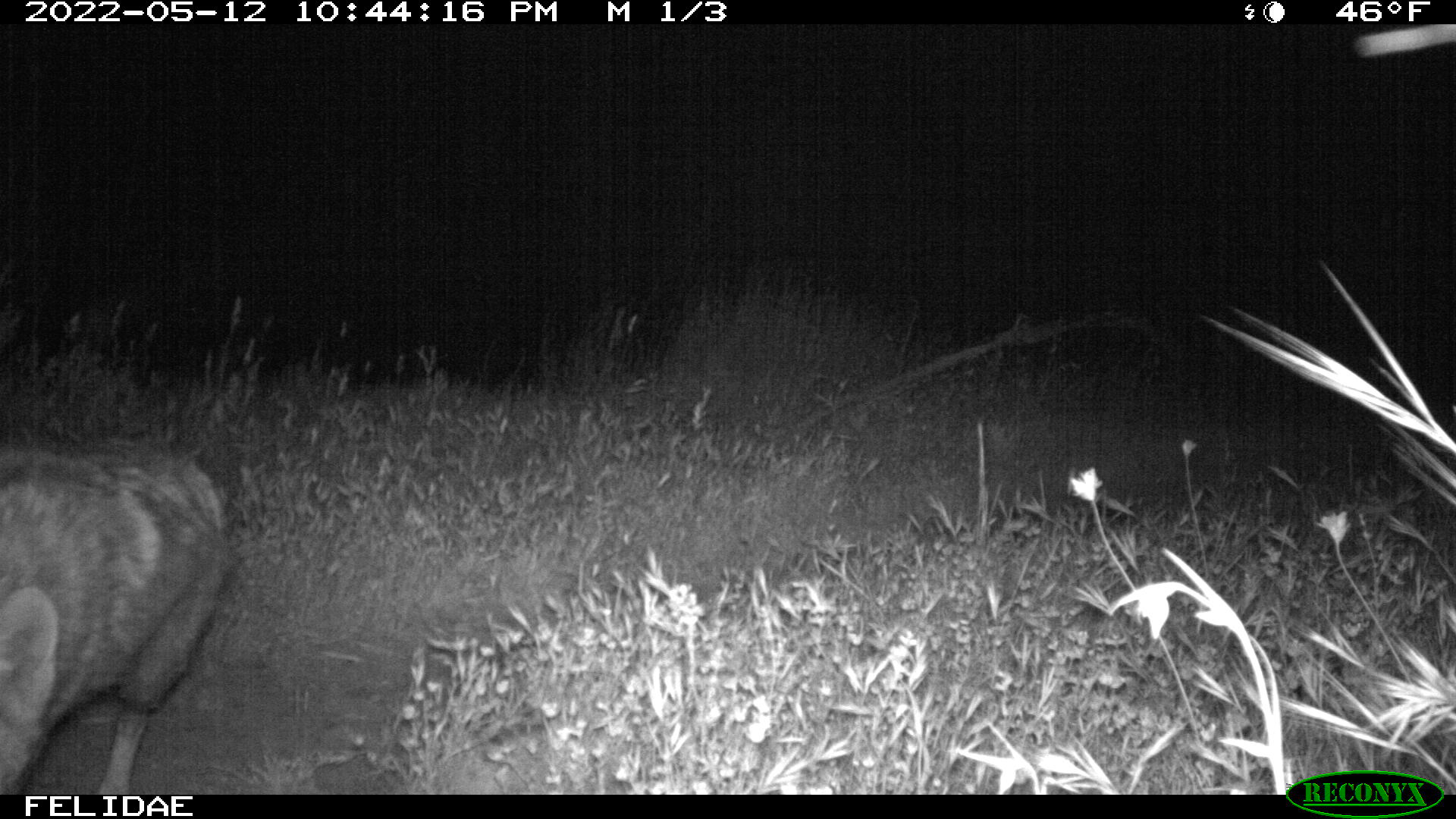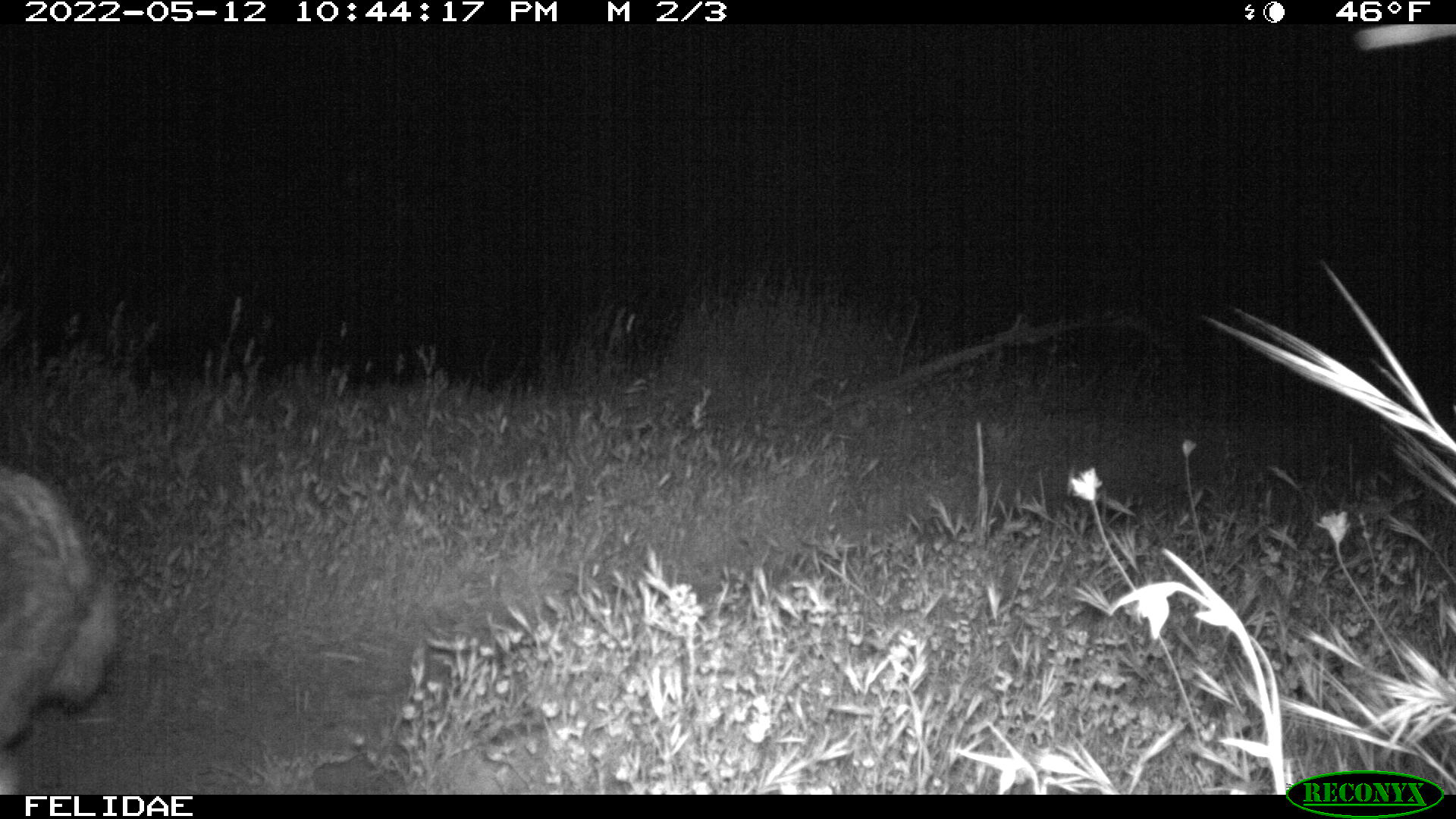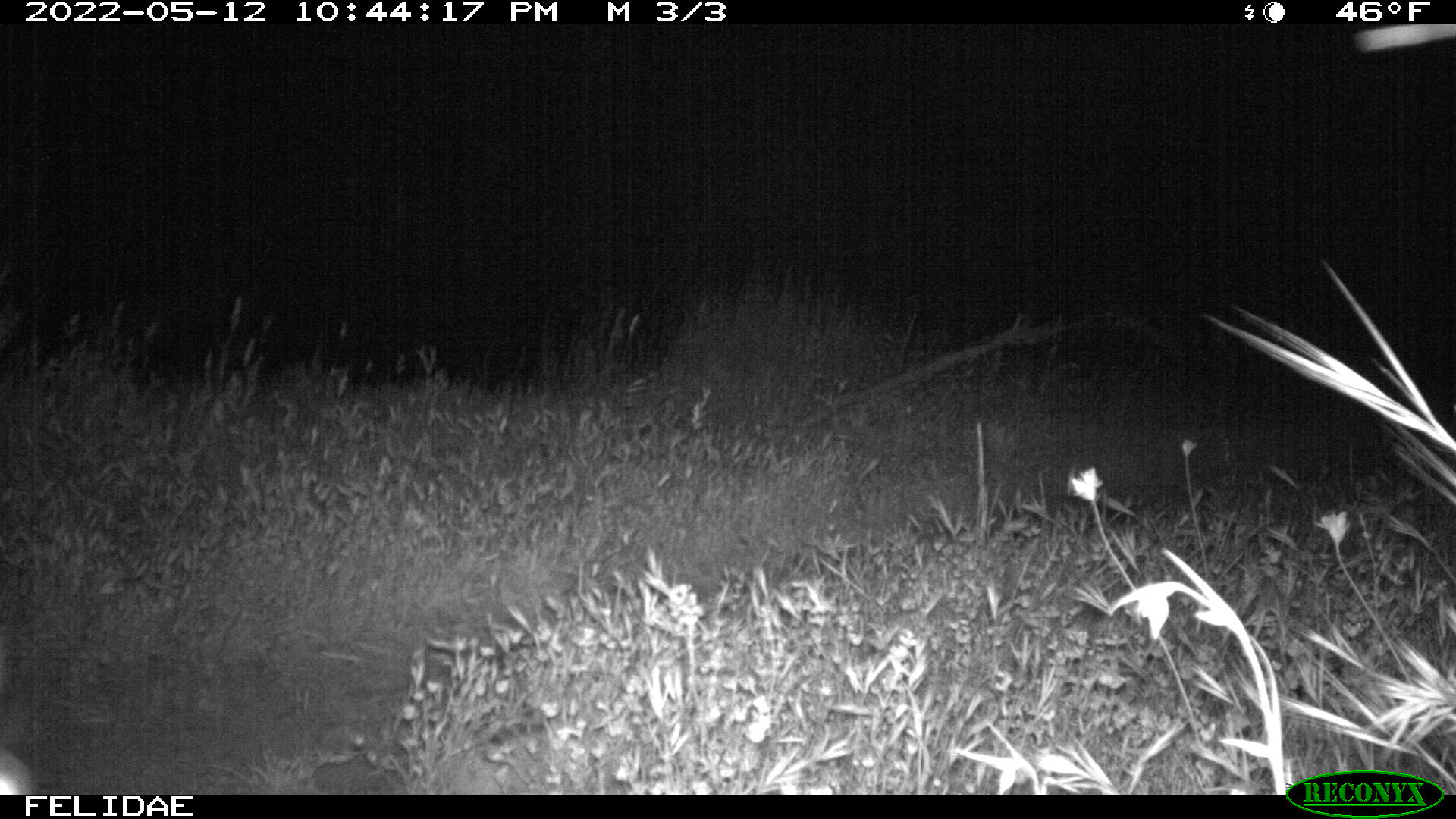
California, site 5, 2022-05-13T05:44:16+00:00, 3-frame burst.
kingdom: Animalia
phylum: Chordata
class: Mammalia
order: Carnivora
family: Canidae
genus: Canis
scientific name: Canis latrans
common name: coyote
Coyote (Canis latrans).